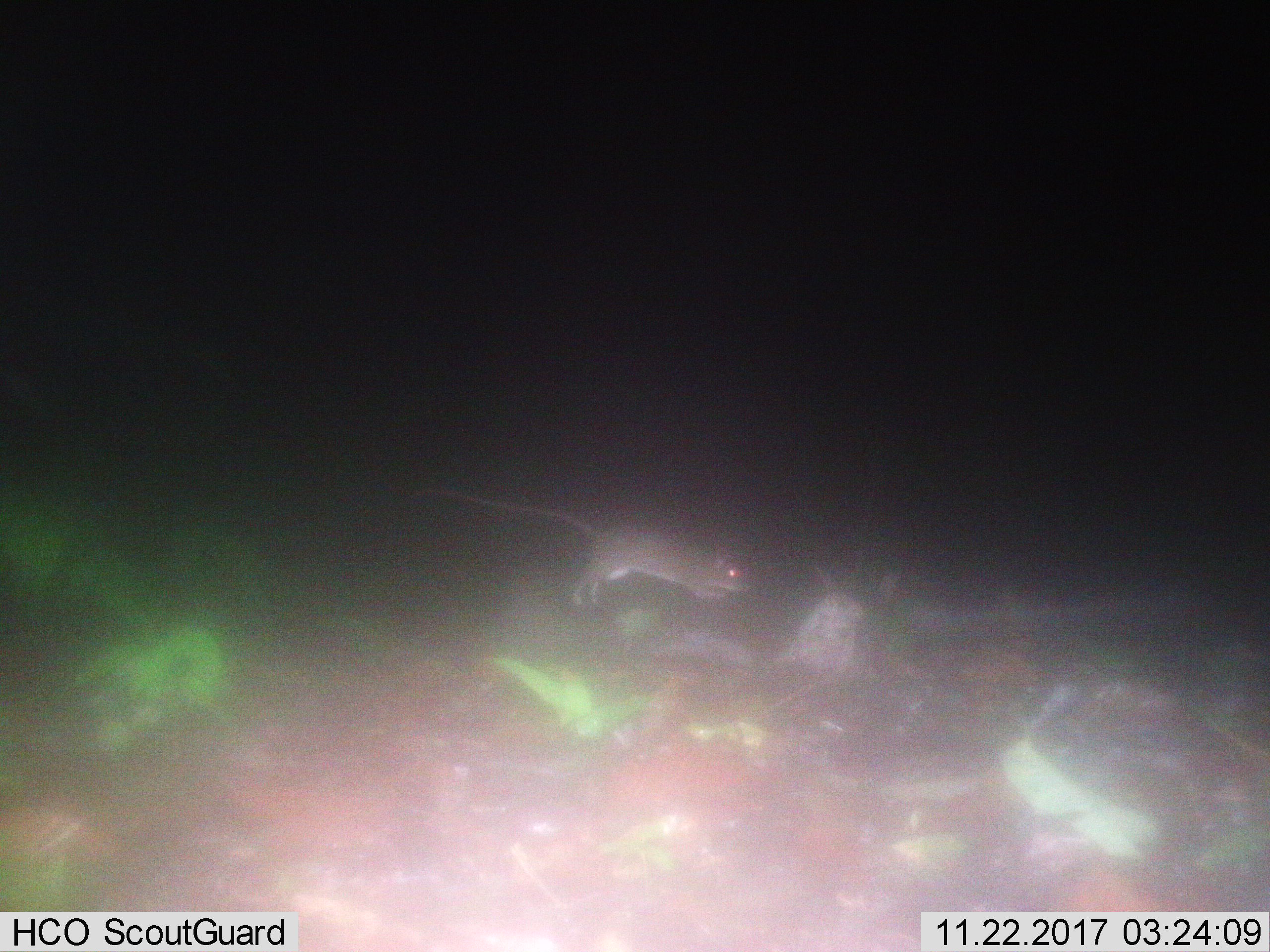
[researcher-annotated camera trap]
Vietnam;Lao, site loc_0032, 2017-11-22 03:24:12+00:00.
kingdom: Animalia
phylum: Chordata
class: Mammalia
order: Rodentia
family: Muridae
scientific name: Muridae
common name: old-world mice and rats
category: unidentified murid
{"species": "unidentified murid (old-world mice and rats) (Muridae)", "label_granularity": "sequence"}